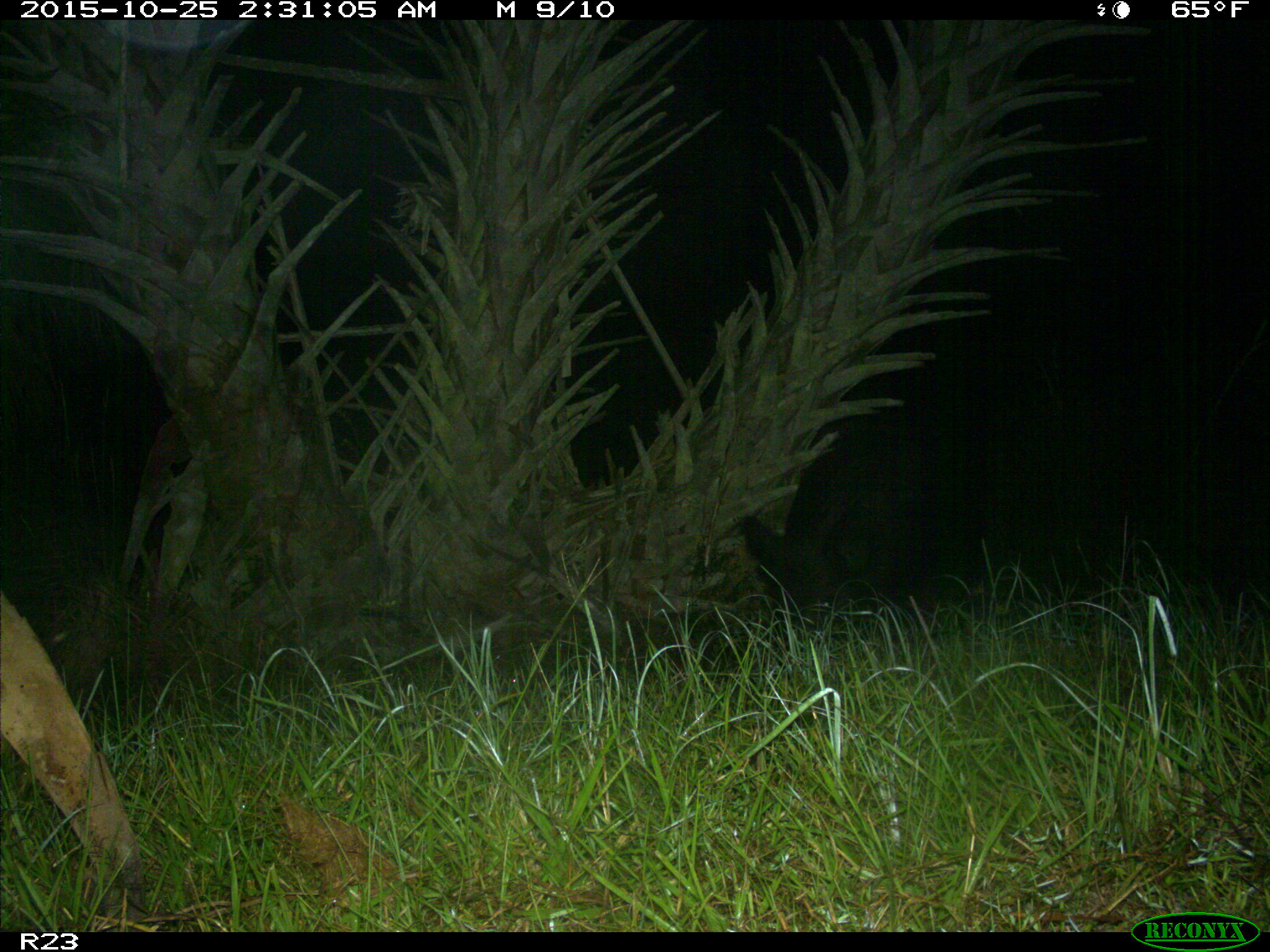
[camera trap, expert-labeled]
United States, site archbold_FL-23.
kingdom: Animalia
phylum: Chordata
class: Mammalia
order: Artiodactyla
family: Suidae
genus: Sus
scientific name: Sus scrofa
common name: wild boar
Sus scrofa (wild boar).